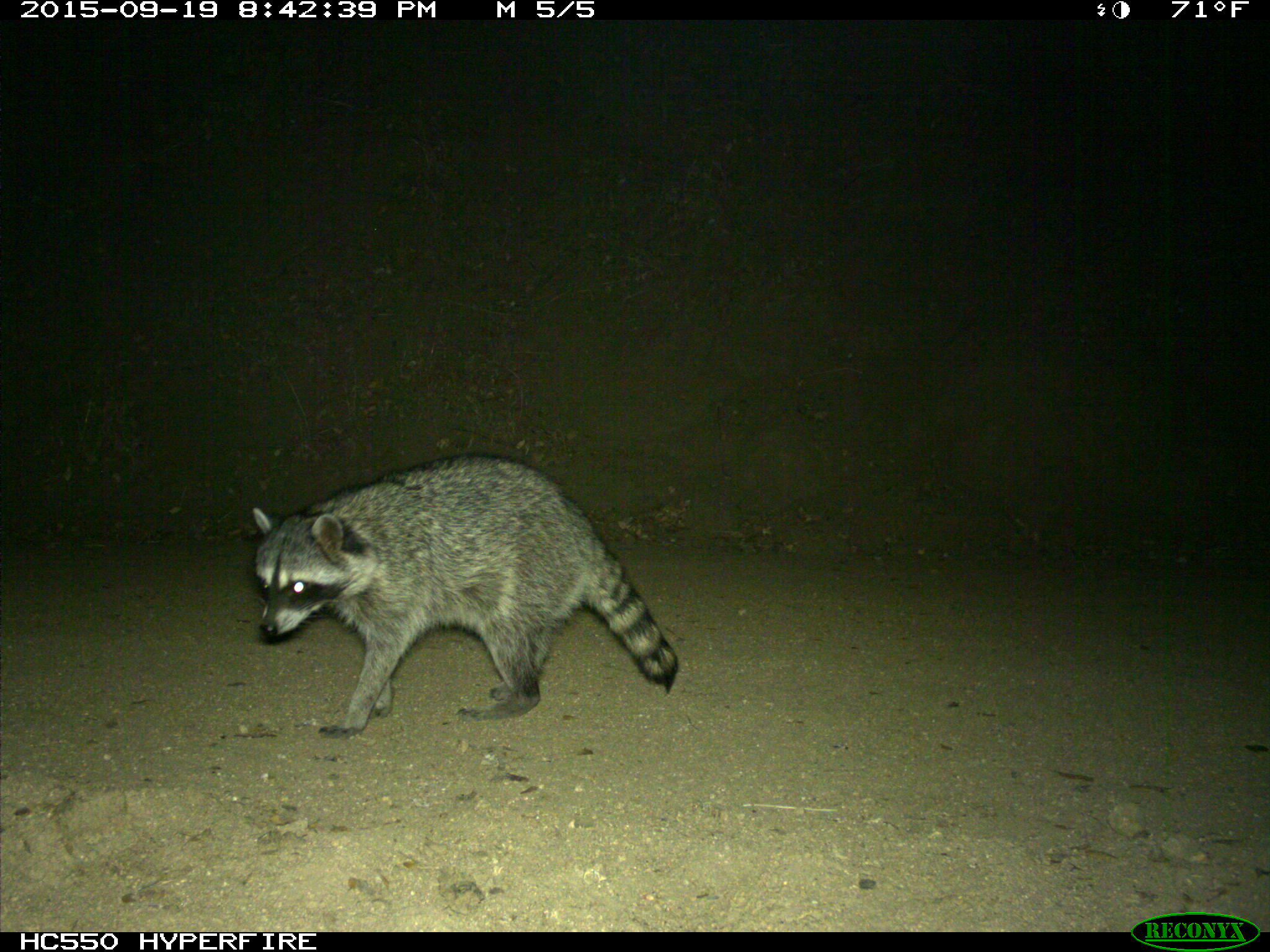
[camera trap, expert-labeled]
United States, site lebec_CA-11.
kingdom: Animalia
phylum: Chordata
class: Mammalia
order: Carnivora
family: Procyonidae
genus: Procyon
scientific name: Procyon lotor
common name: common raccoon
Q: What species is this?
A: Procyon lotor (common raccoon).